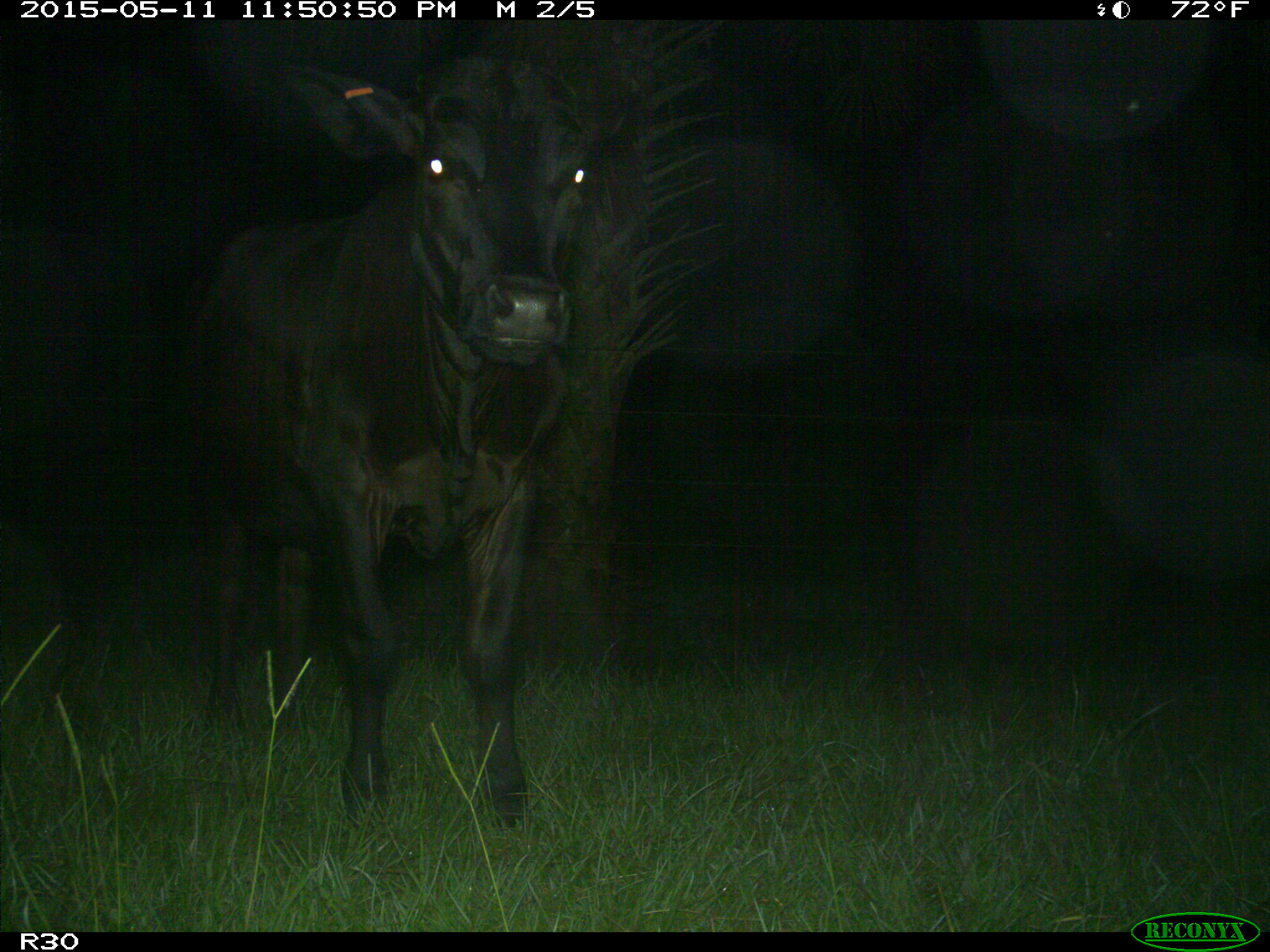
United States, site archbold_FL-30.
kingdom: Animalia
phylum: Chordata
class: Mammalia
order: Artiodactyla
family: Bovidae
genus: Bos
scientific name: Bos taurus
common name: domestic cow